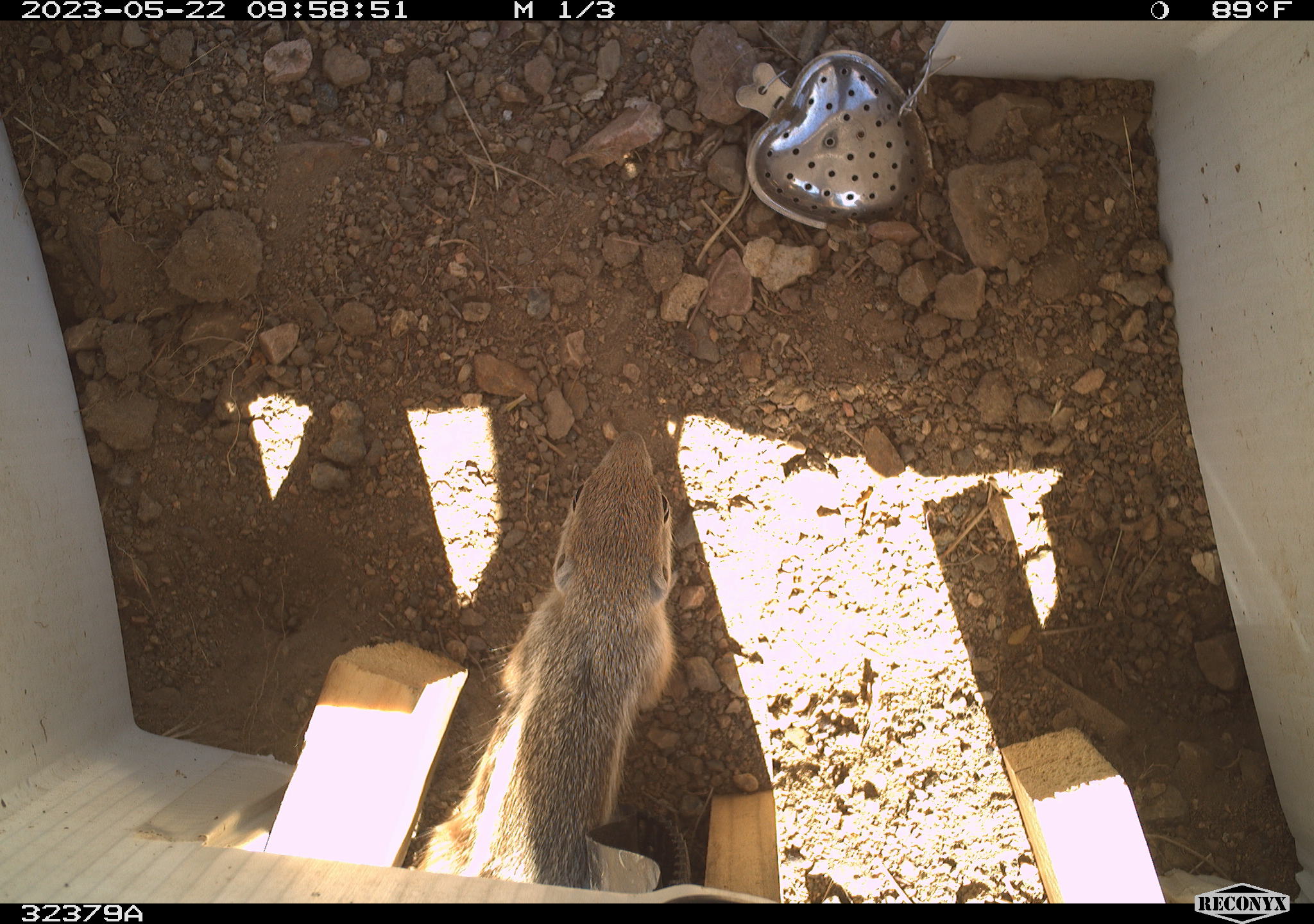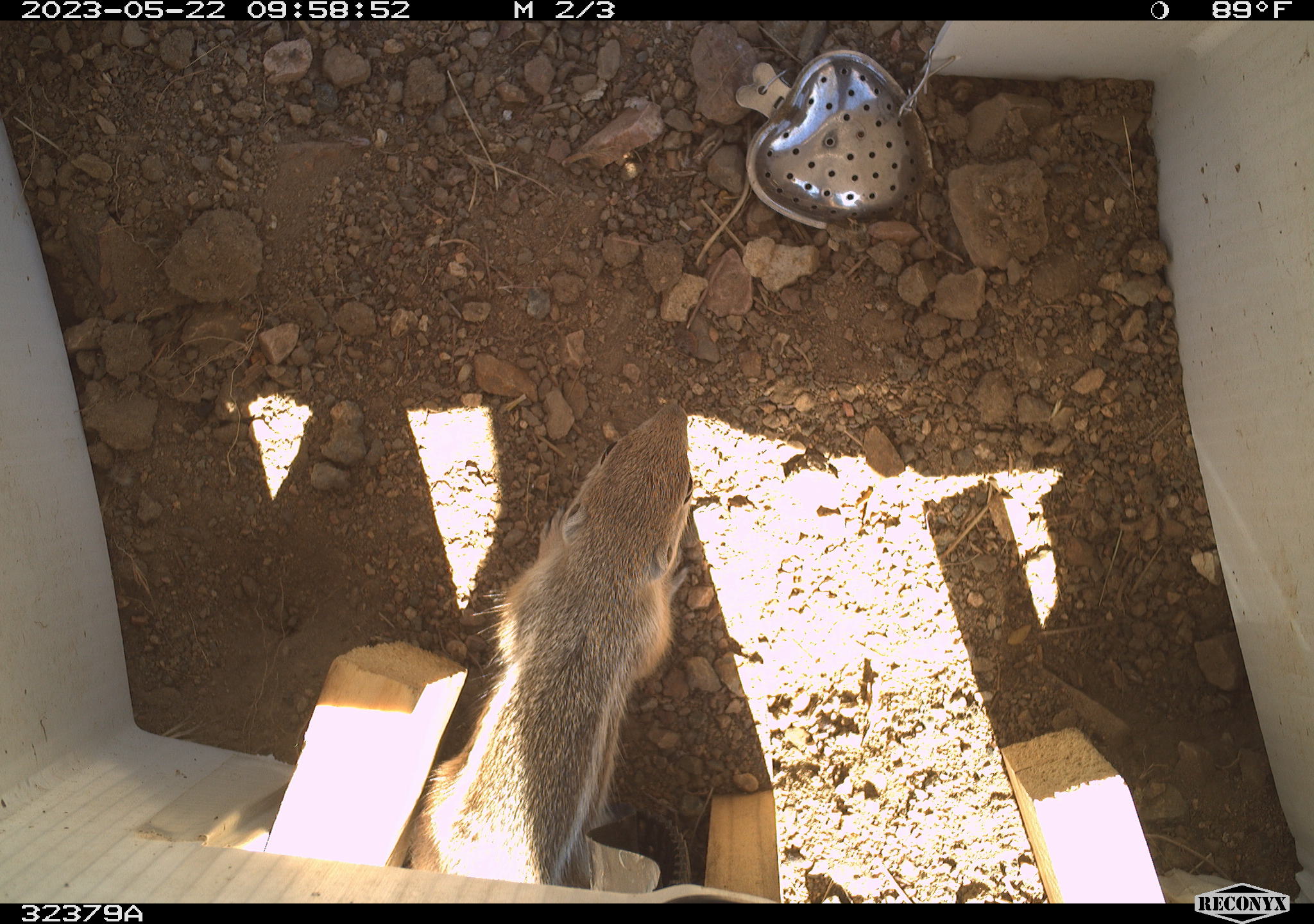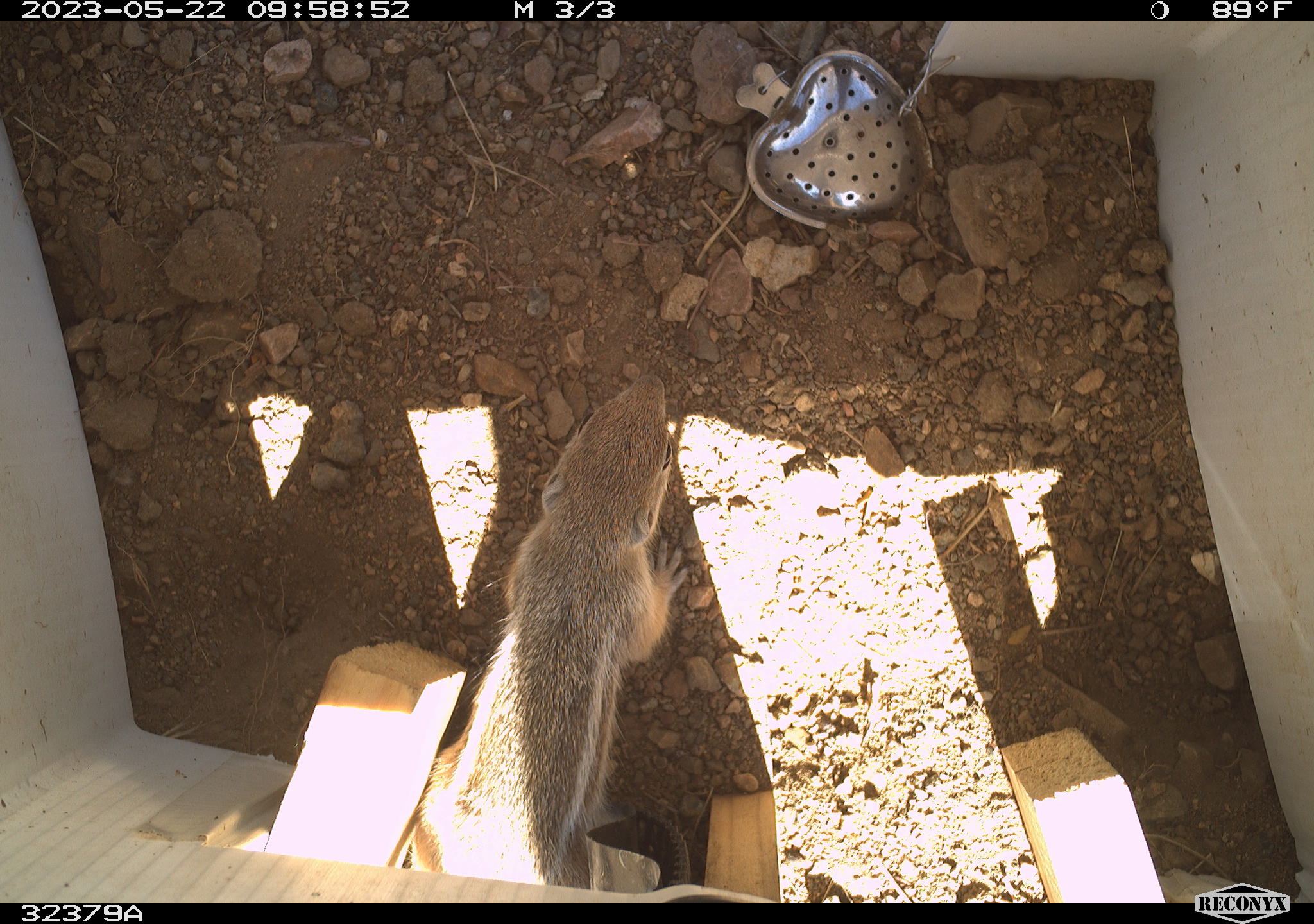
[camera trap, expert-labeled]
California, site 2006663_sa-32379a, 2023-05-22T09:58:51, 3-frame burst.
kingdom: Animalia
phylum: Chordata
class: Mammalia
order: Rodentia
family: Sciuridae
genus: Ammospermophilus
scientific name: Ammospermophilus leucurus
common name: white-tailed antelope squirrel